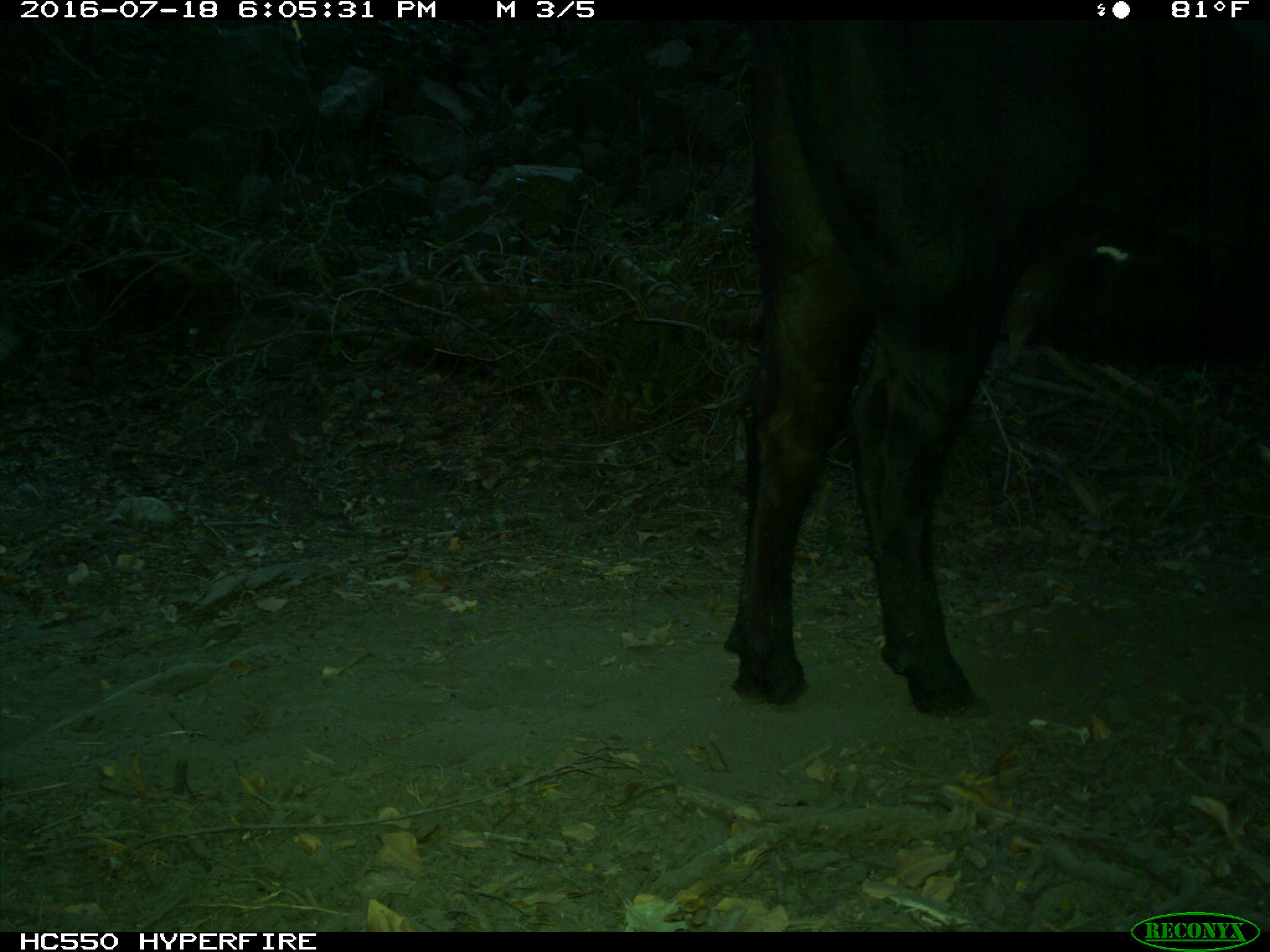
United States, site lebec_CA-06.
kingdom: Animalia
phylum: Chordata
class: Mammalia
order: Artiodactyla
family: Bovidae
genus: Bos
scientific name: Bos taurus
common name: domestic cow